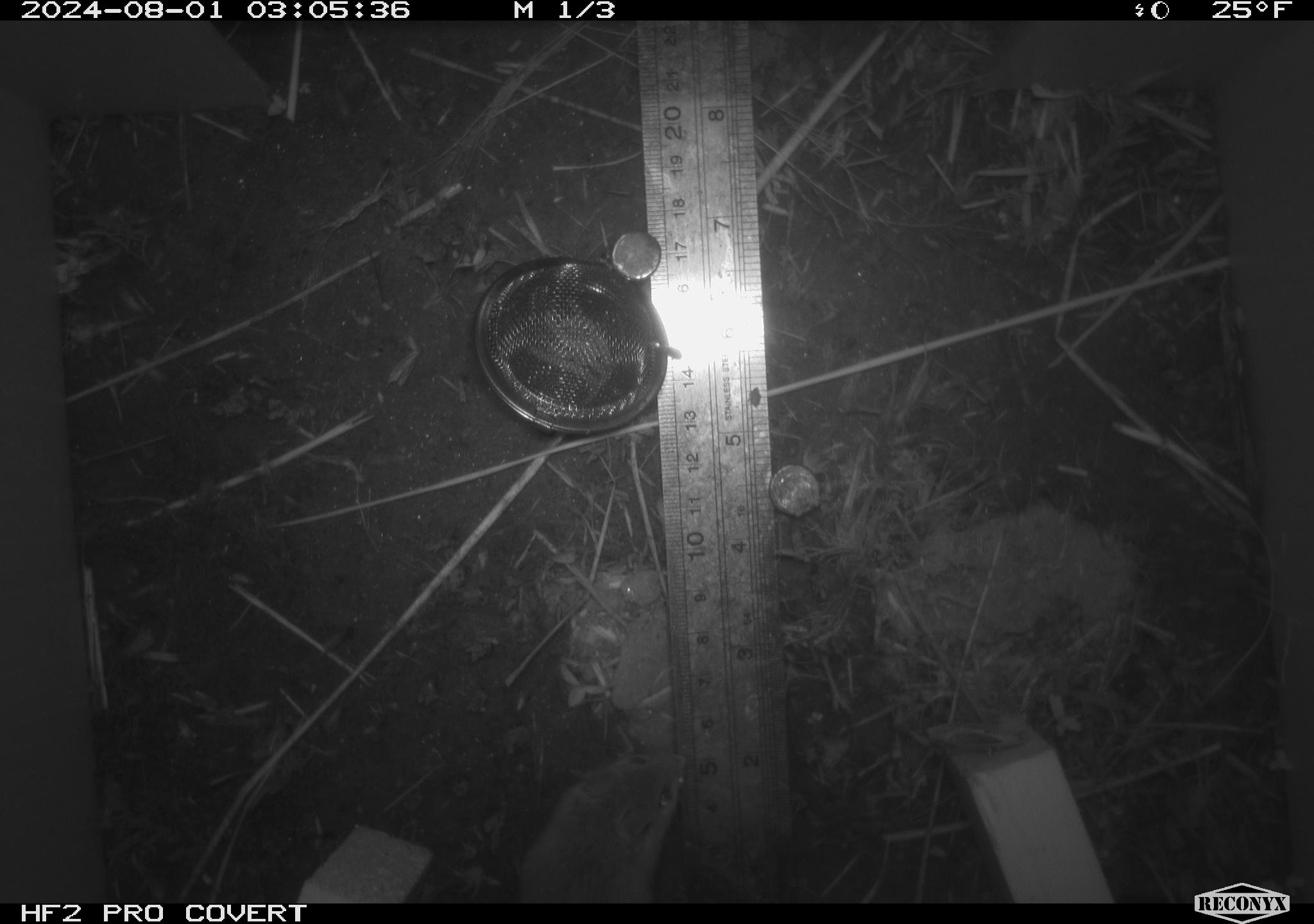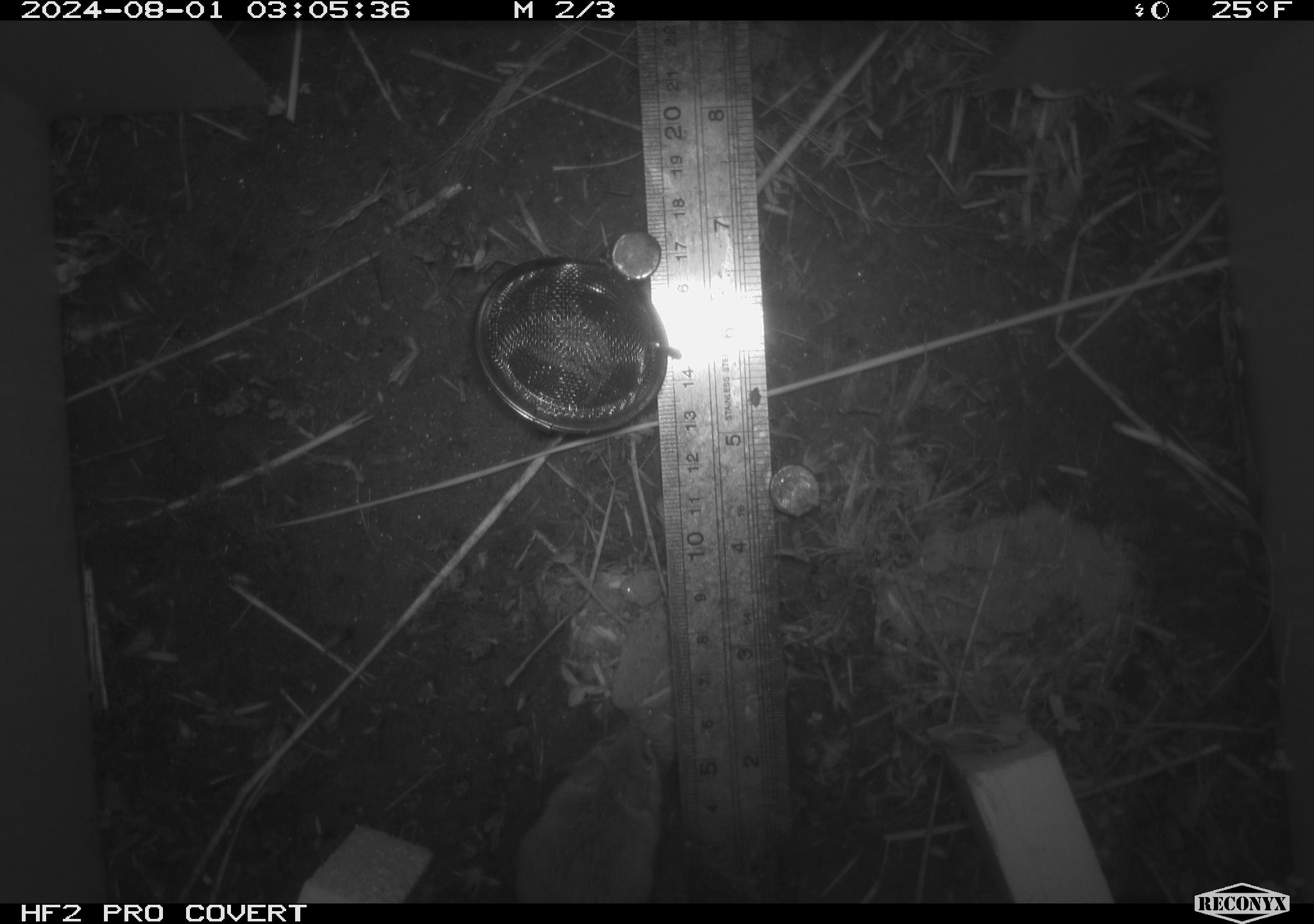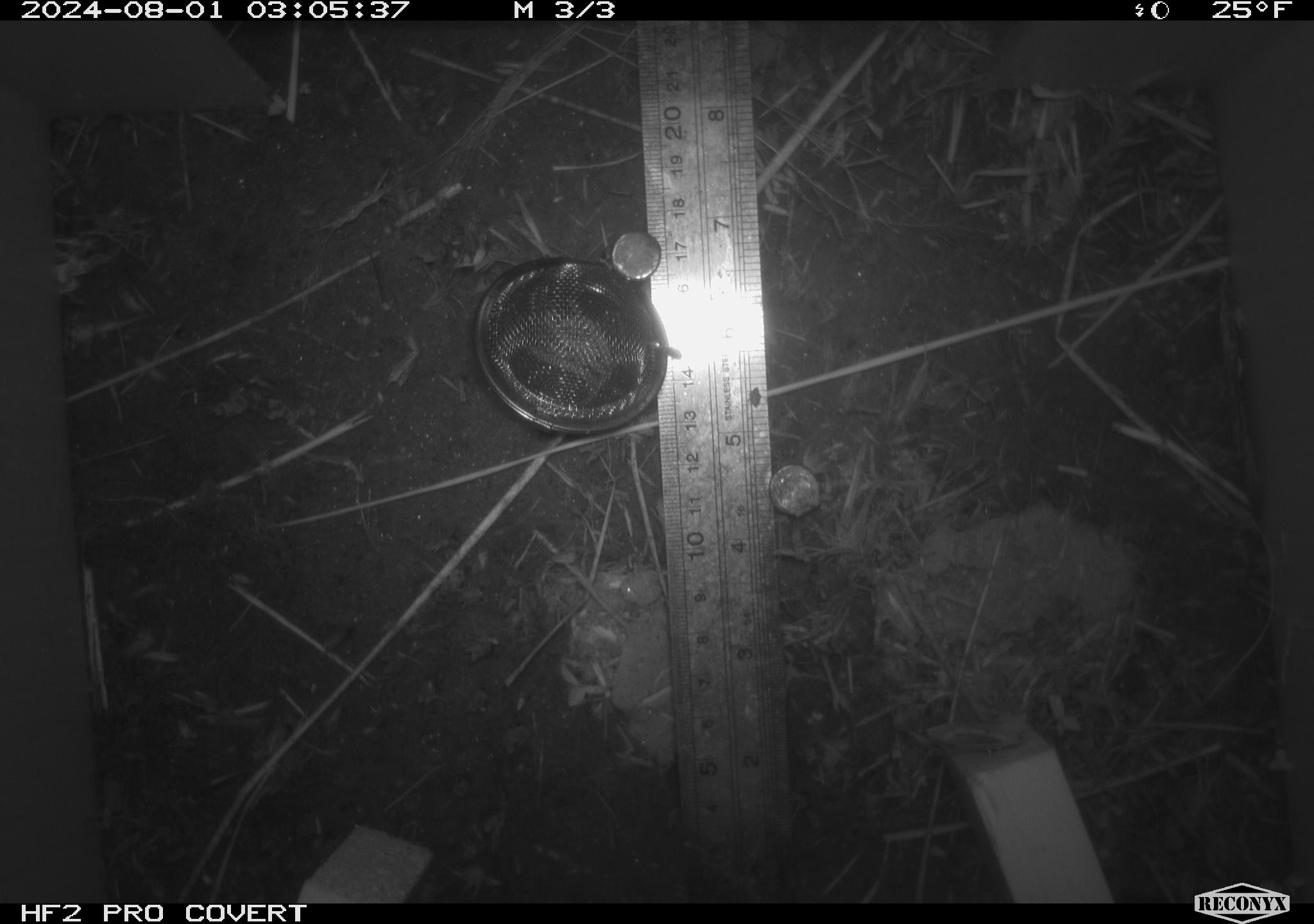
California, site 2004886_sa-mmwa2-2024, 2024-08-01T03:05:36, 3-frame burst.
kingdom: Animalia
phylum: Chordata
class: Mammalia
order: Rodentia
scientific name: Rodentia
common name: mouse species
Mouse species (Rodentia).